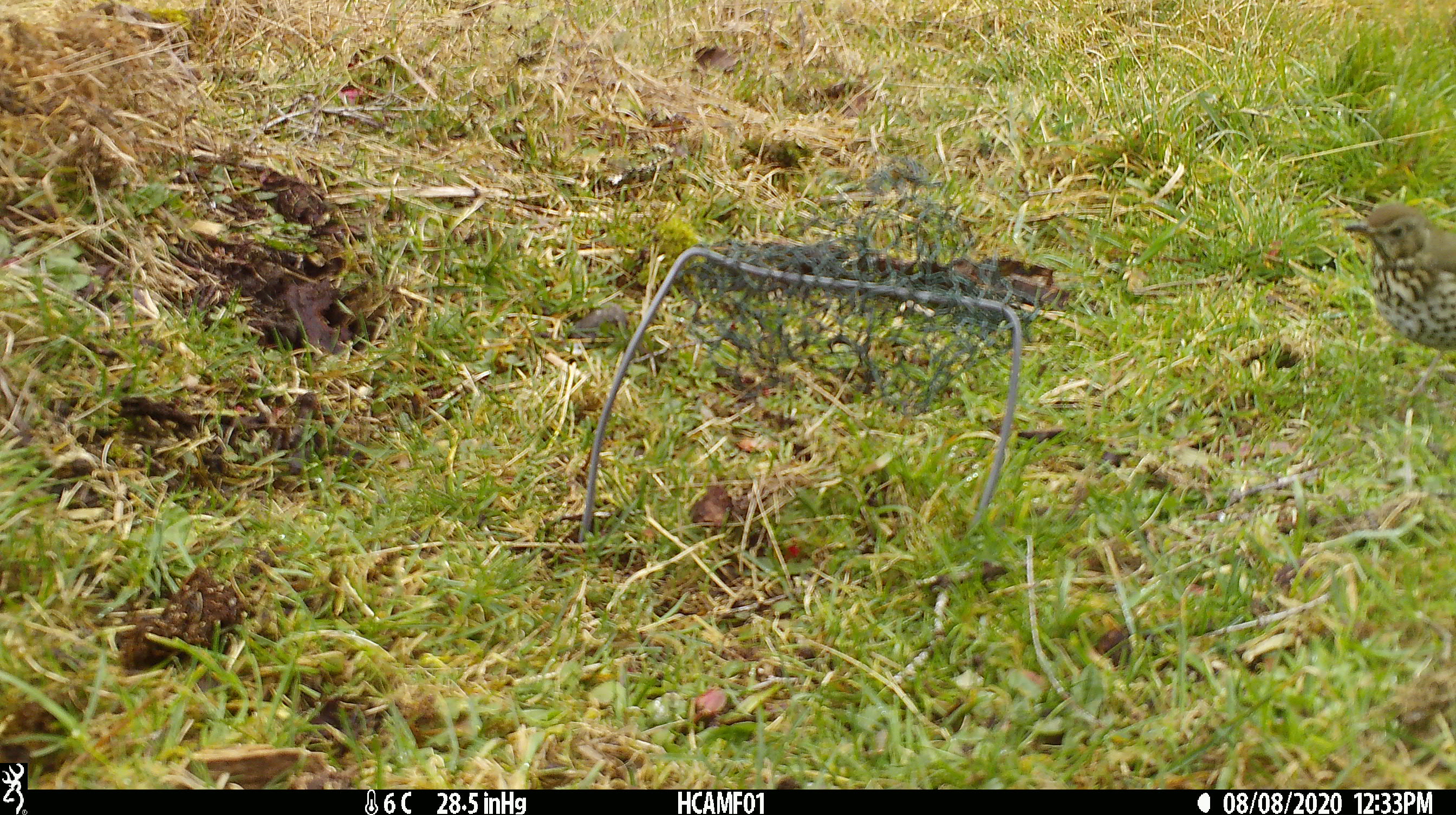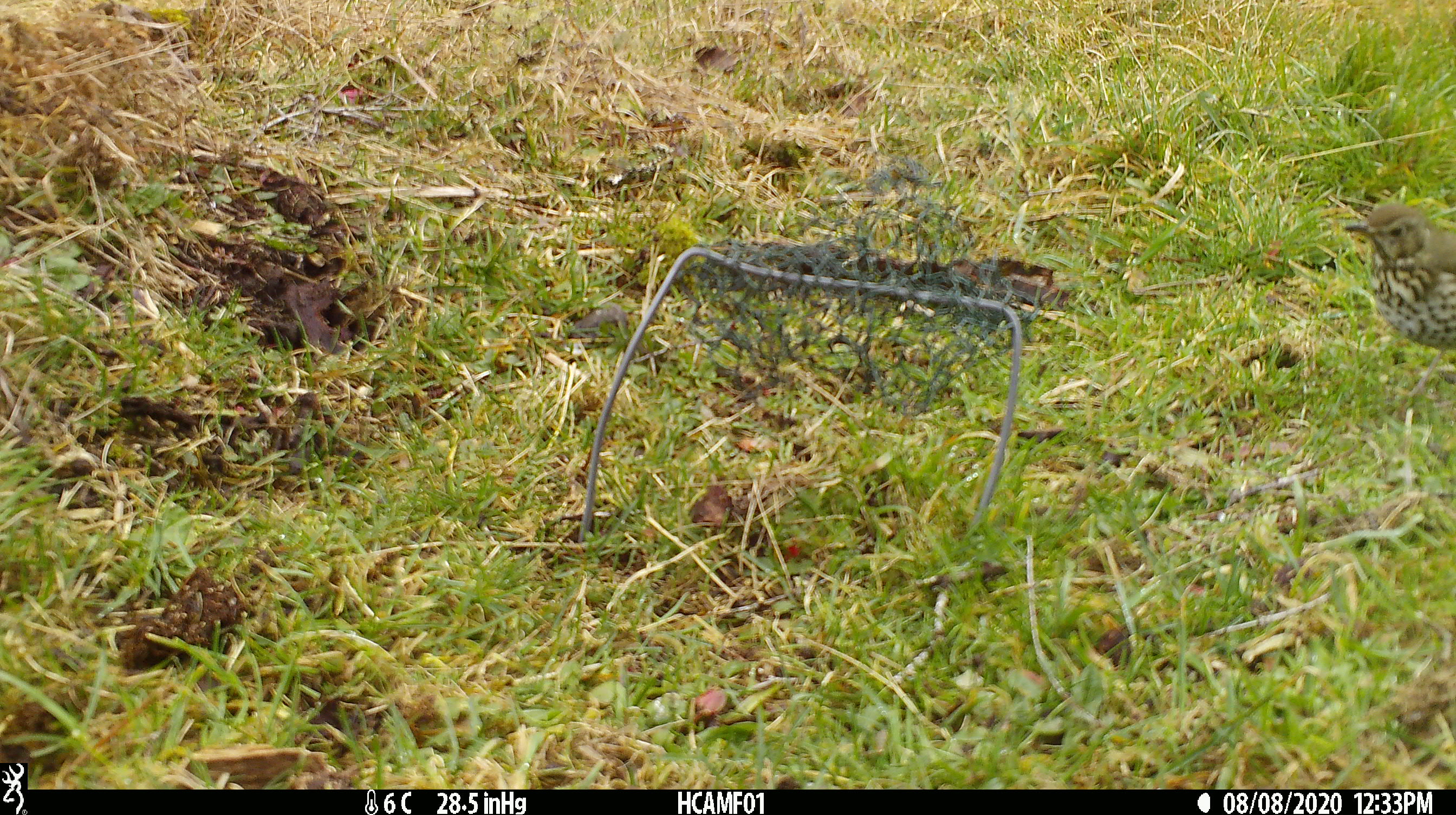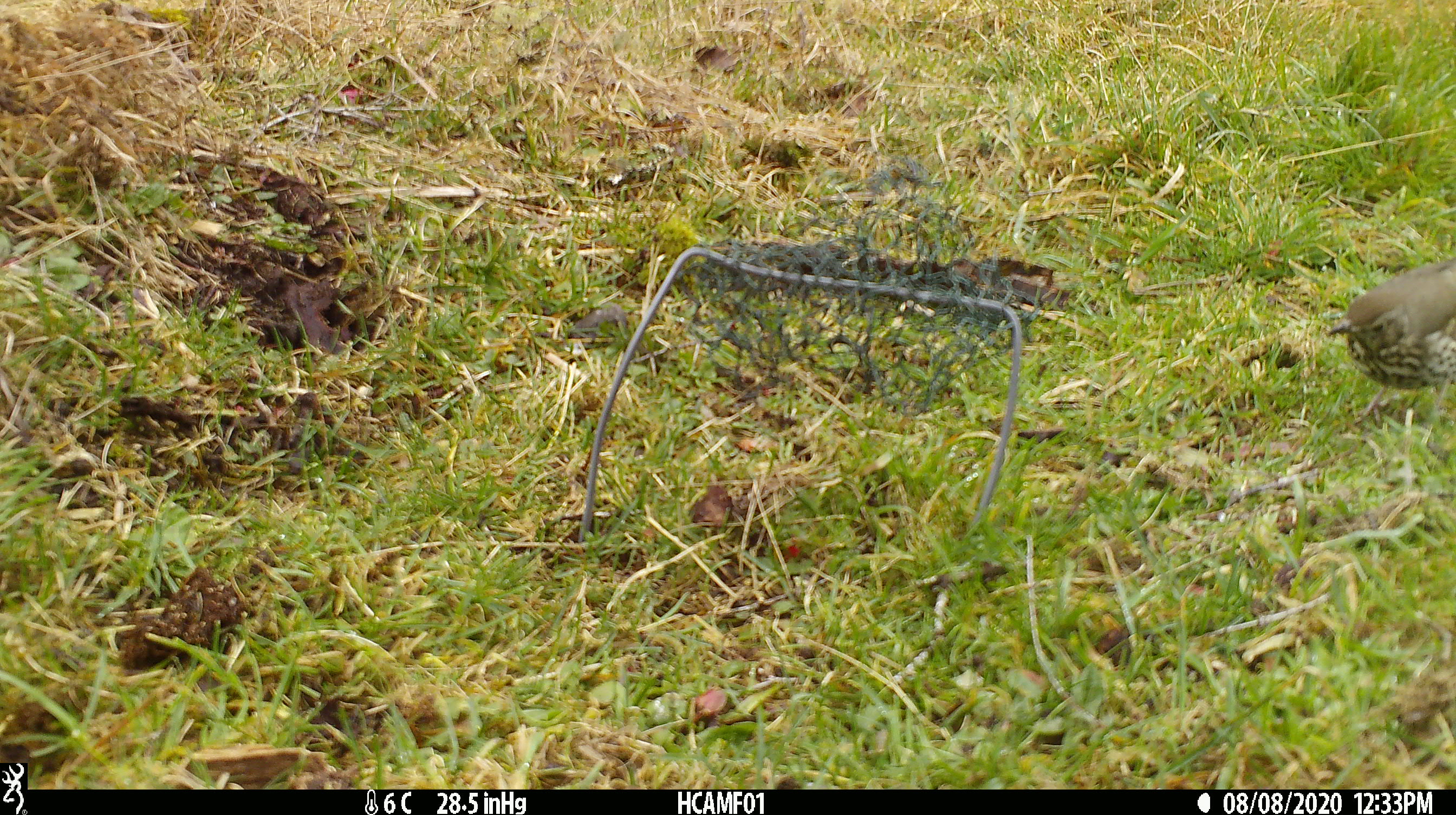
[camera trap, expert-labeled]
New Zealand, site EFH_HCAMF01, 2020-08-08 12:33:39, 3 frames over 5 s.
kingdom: Animalia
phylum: Chordata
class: Aves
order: Passeriformes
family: Turdidae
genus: Turdus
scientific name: Turdus philomelos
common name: song thrush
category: thrush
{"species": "thrush (song thrush) (Turdus philomelos)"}